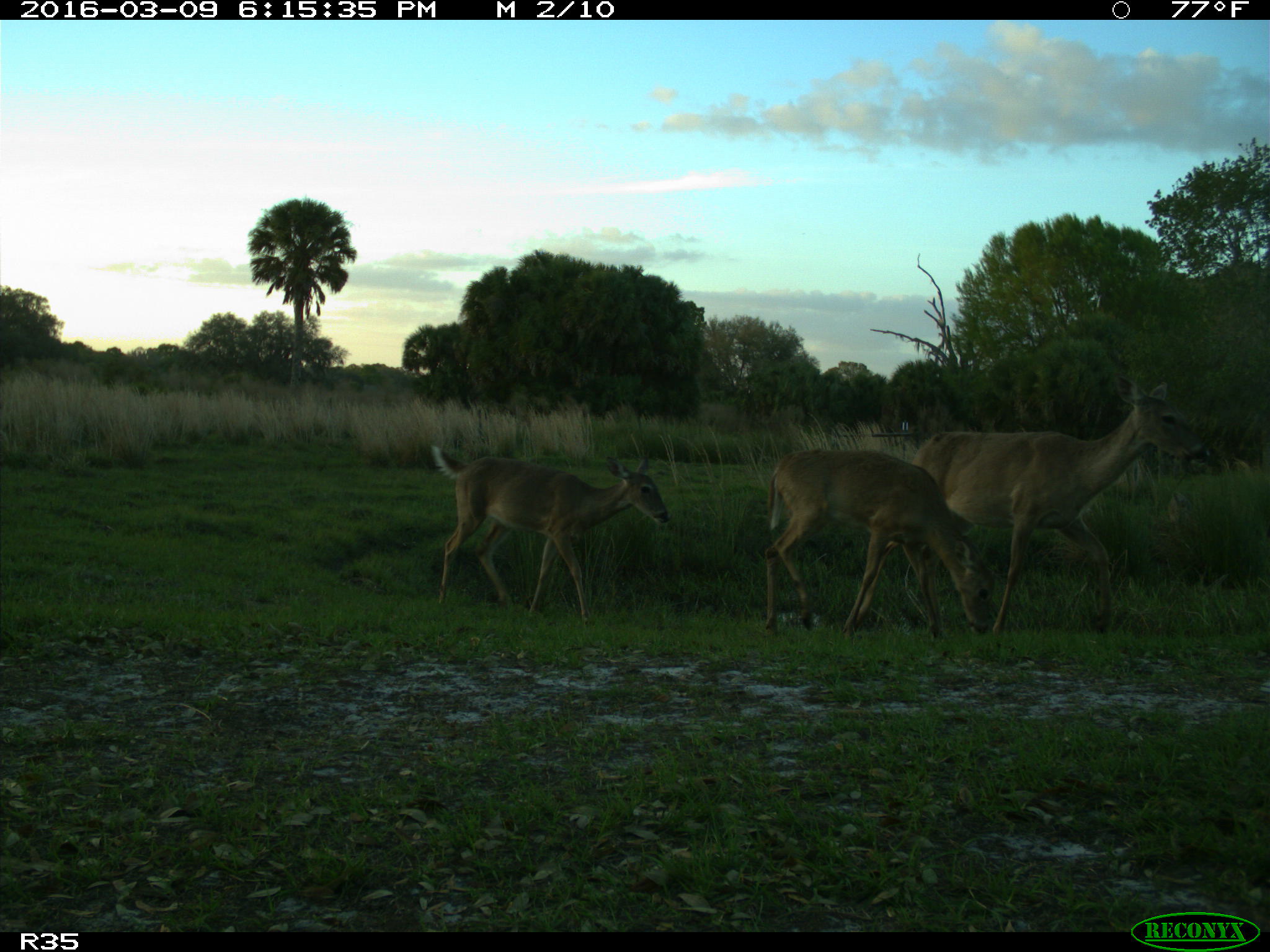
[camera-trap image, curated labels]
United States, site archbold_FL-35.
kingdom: Animalia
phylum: Chordata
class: Mammalia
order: Artiodactyla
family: Cervidae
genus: Odocoileus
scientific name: Odocoileus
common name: deer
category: unidentified deer